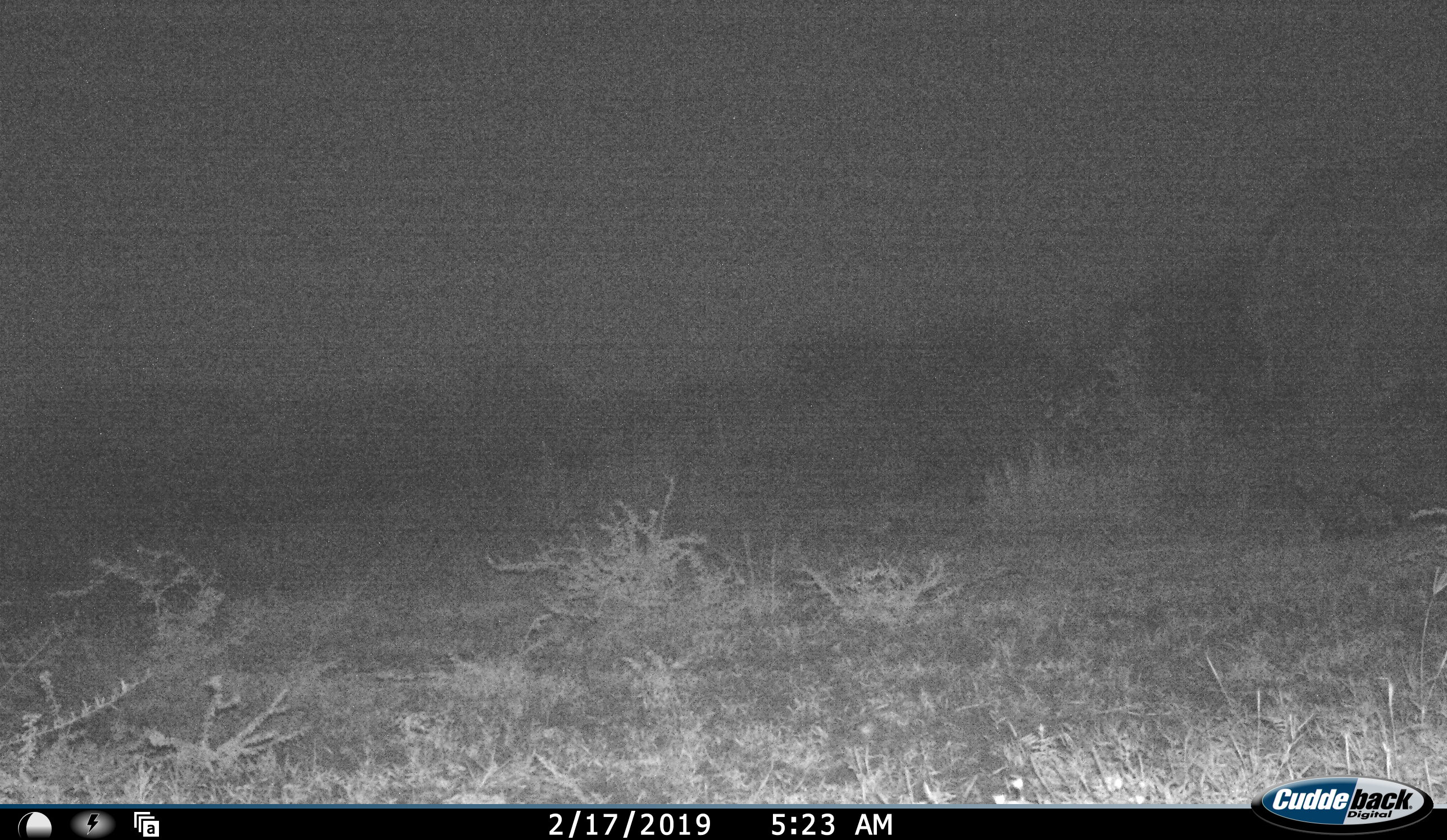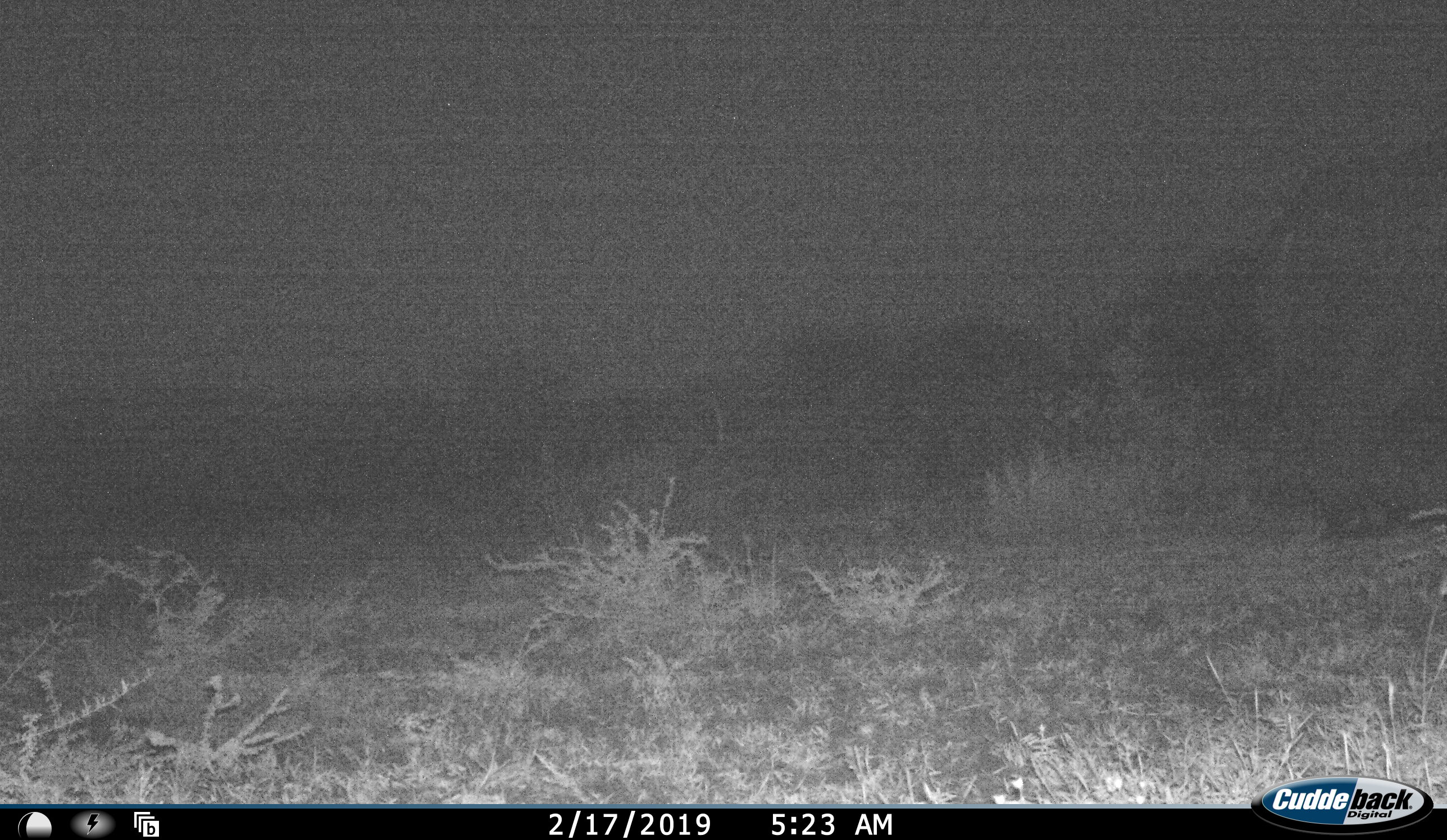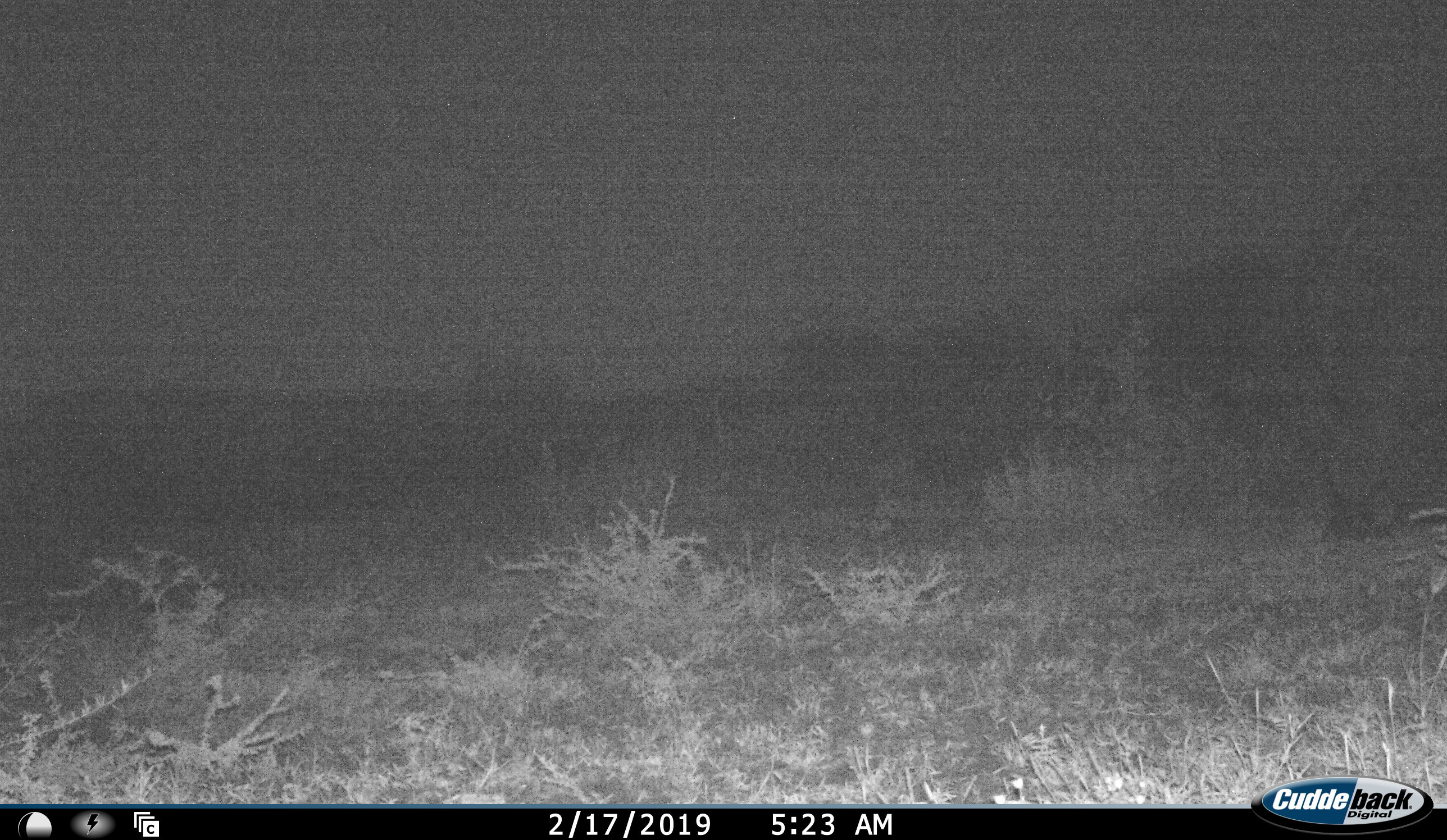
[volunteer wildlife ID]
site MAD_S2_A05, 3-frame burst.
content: unidentified animal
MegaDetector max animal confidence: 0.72